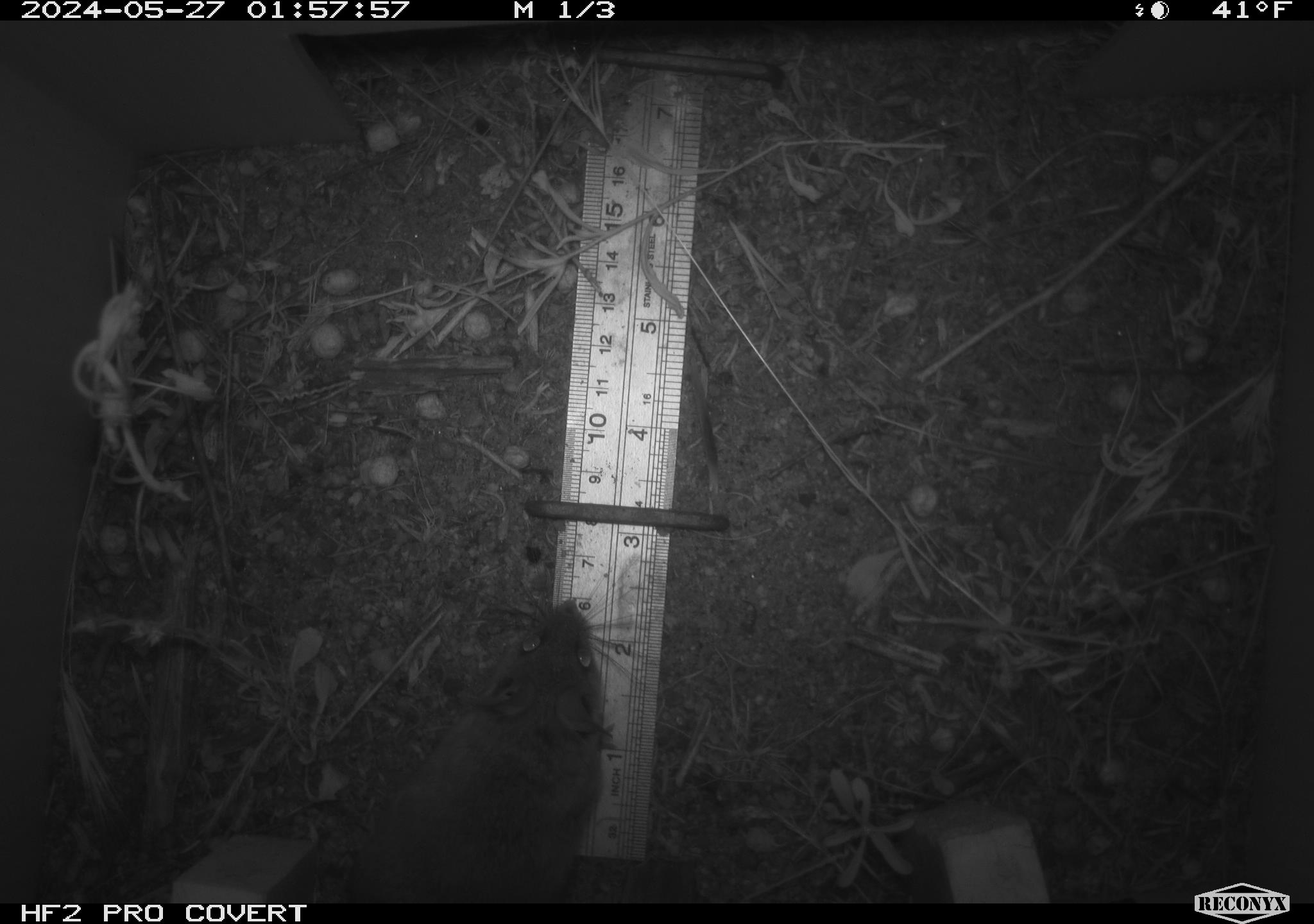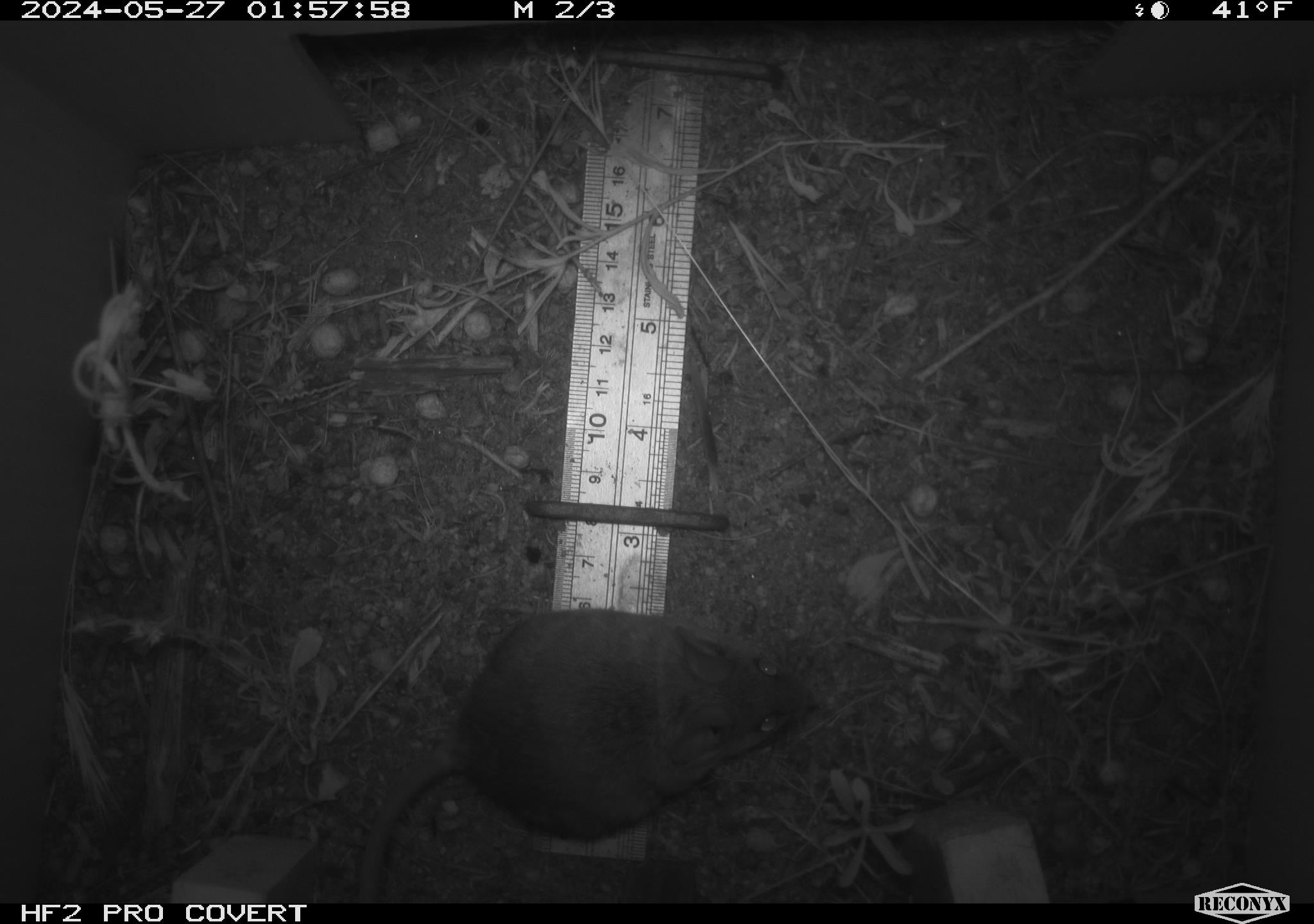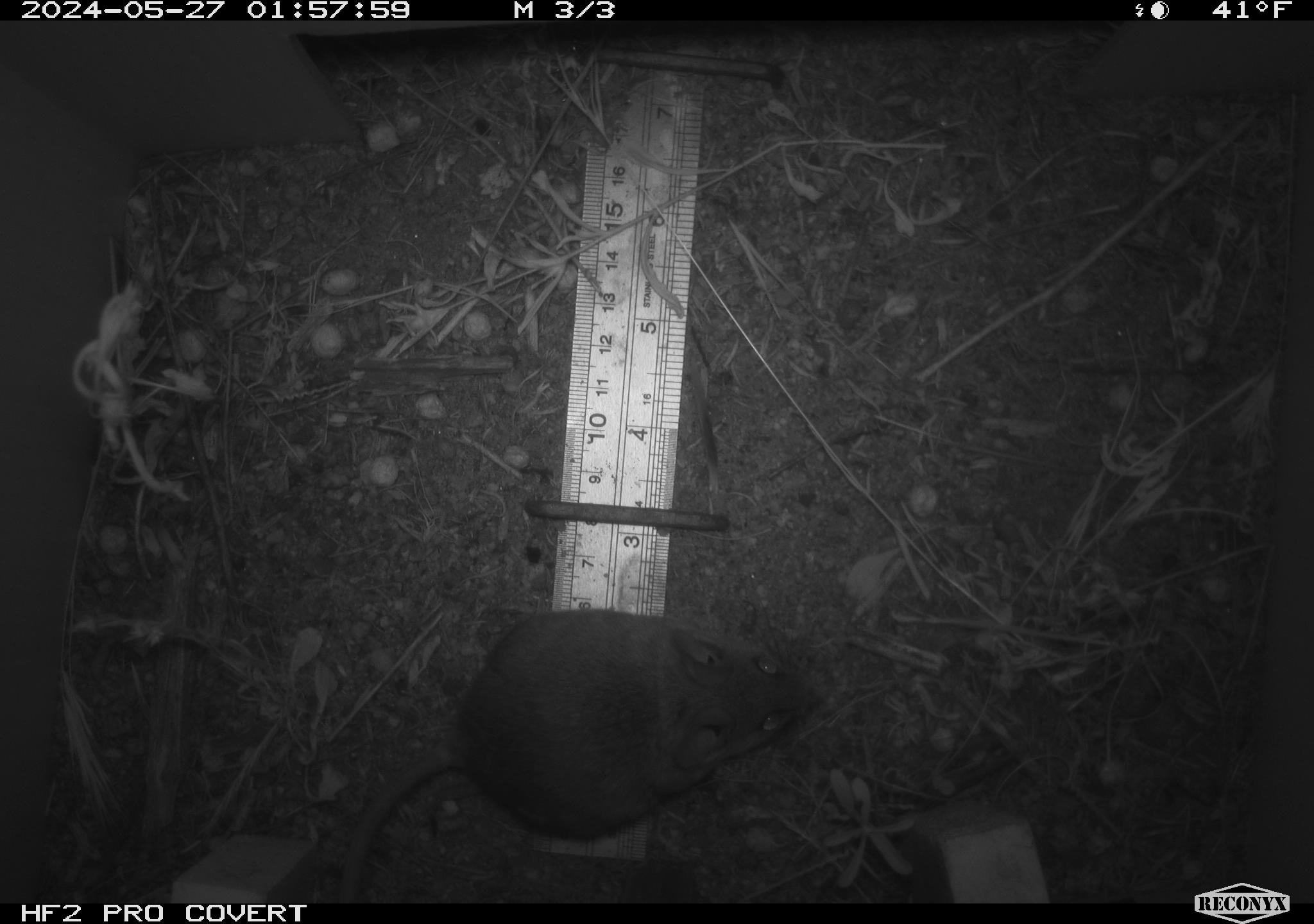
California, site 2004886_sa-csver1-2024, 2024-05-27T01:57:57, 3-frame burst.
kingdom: Animalia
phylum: Chordata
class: Mammalia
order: Rodentia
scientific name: Rodentia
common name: rodent